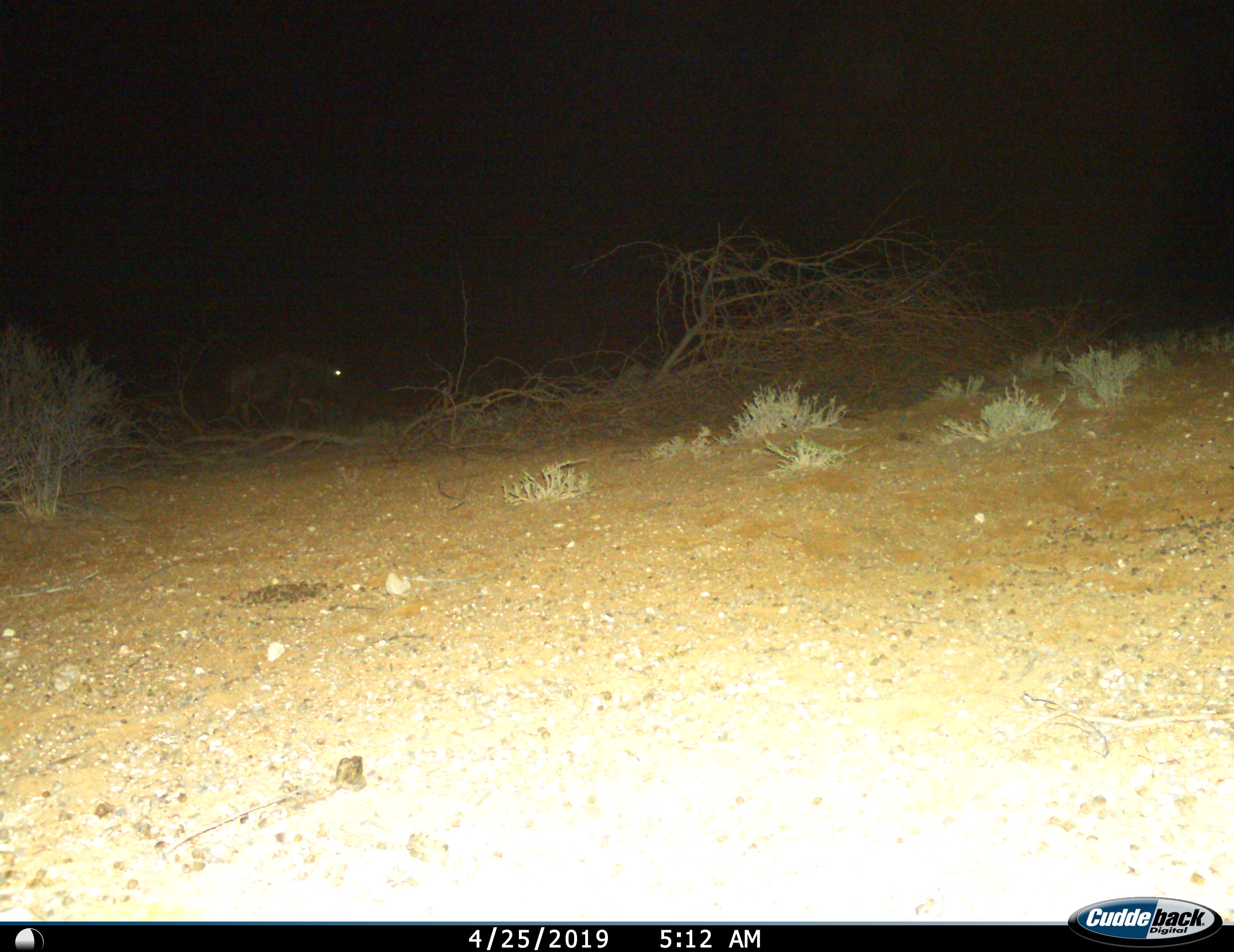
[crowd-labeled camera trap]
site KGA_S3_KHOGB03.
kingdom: Animalia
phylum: Chordata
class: Mammalia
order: Artiodactyla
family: Bovidae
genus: Connochaetes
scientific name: Connochaetes taurinus taurinus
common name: blue wildebeest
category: wildebeestblue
Wildebeestblue (blue wildebeest) (Connochaetes taurinus taurinus), count 1. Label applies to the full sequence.